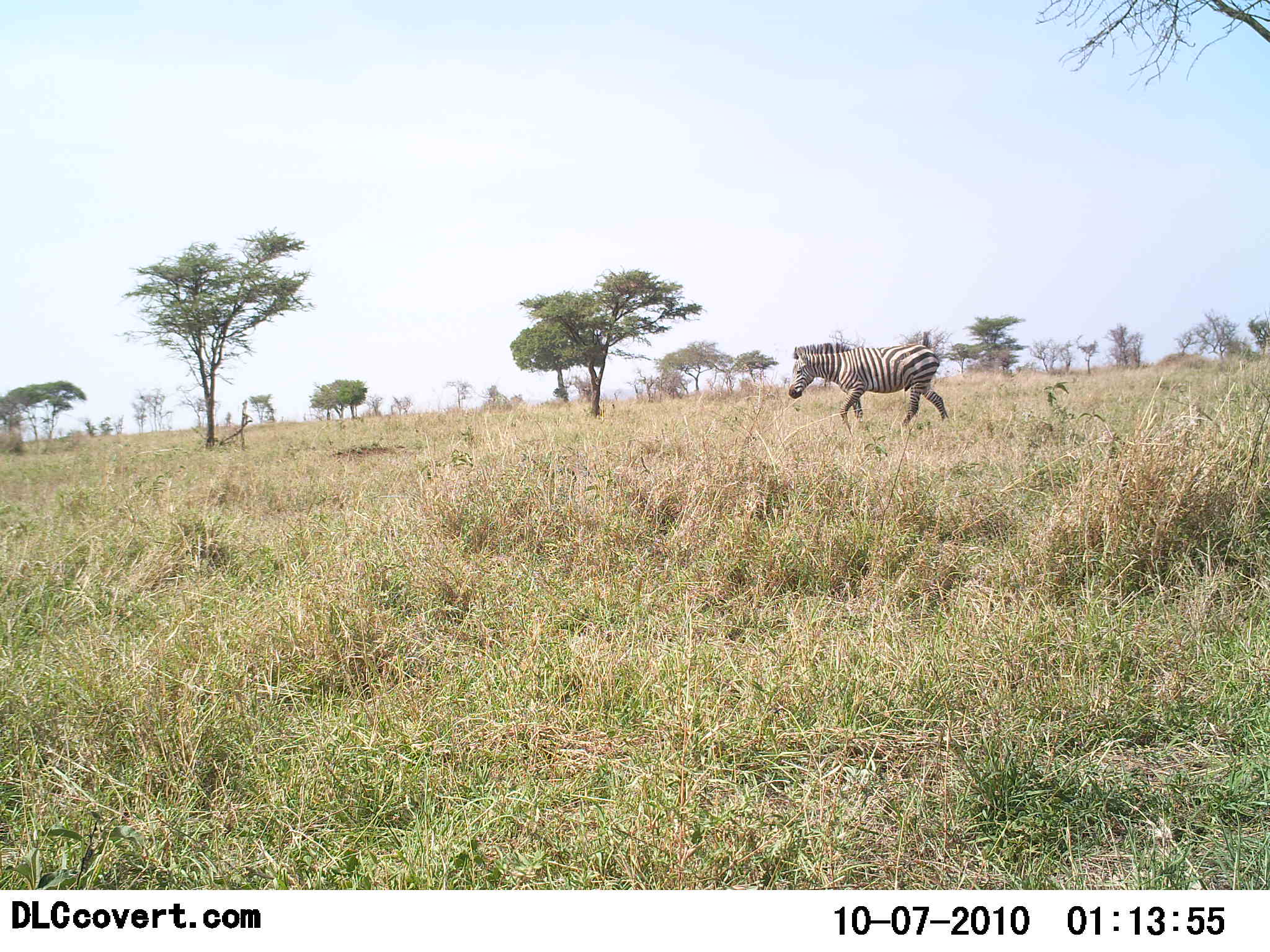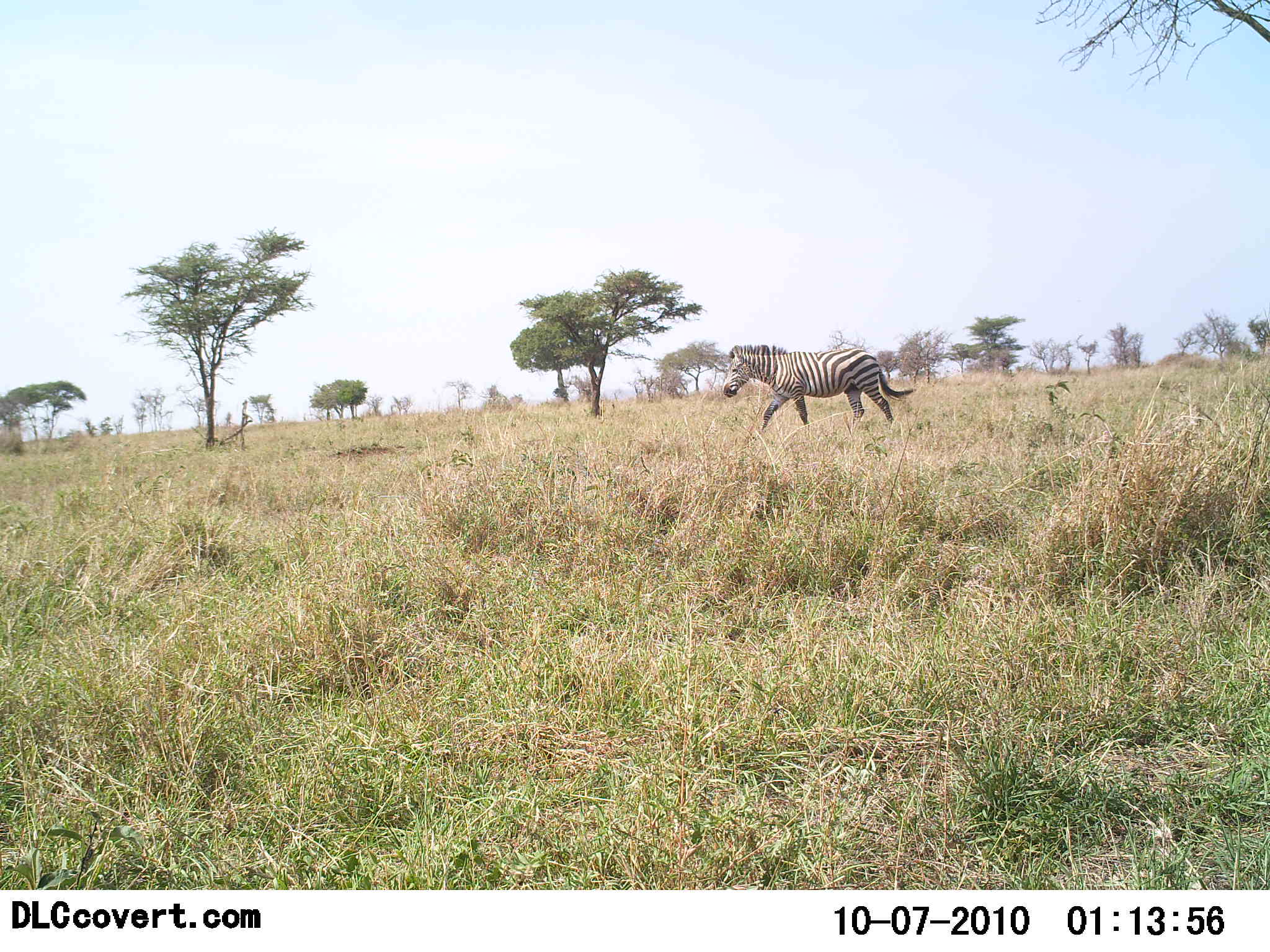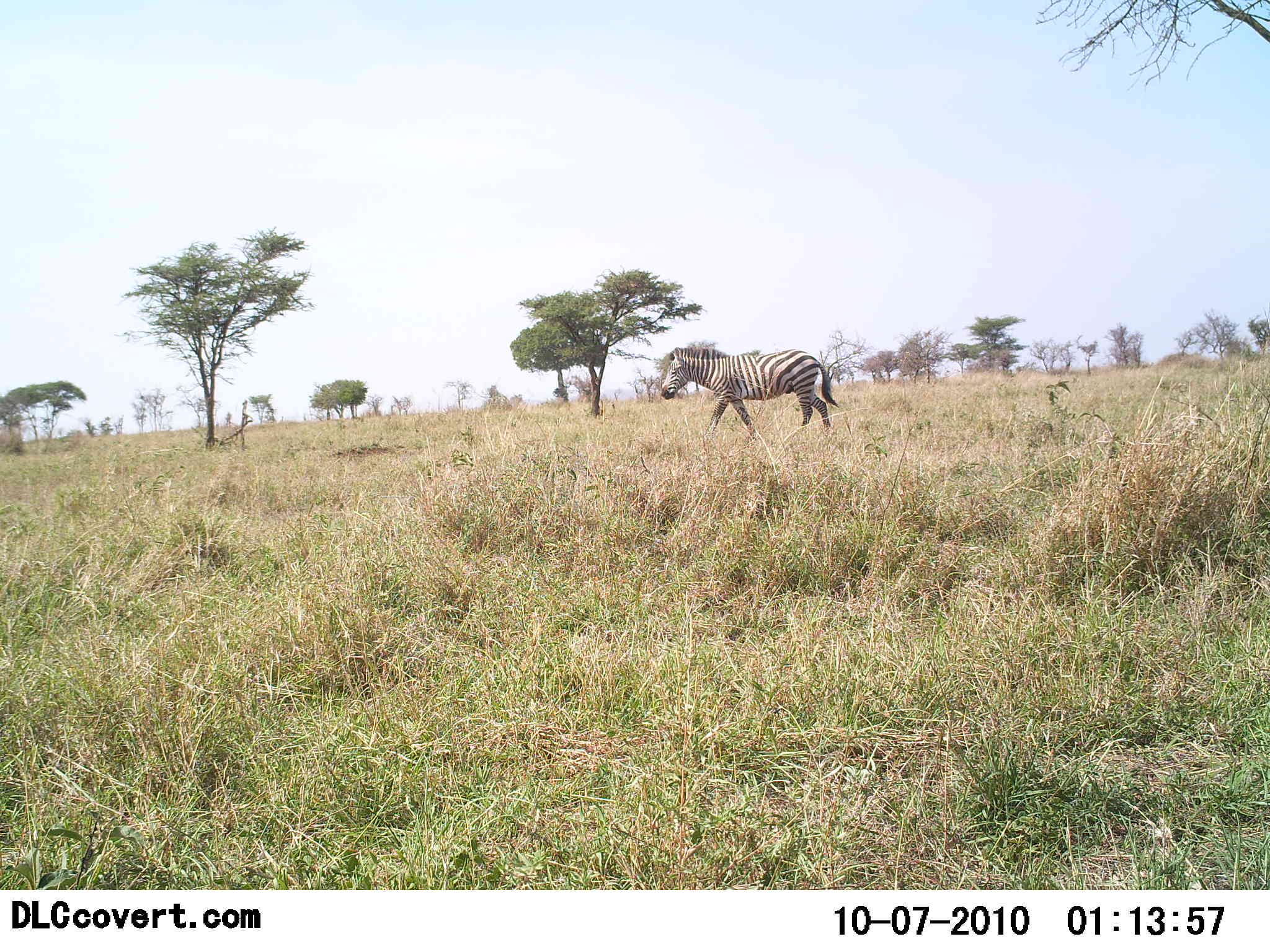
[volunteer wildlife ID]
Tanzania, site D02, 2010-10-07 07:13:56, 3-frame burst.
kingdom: Animalia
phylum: Chordata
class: Mammalia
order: Perissodactyla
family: Equidae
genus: Equus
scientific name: Equus quagga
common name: plains zebra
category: zebra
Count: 1.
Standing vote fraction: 0%.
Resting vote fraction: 0%.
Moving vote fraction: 100%.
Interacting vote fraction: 0%.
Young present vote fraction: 0%.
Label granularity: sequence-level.